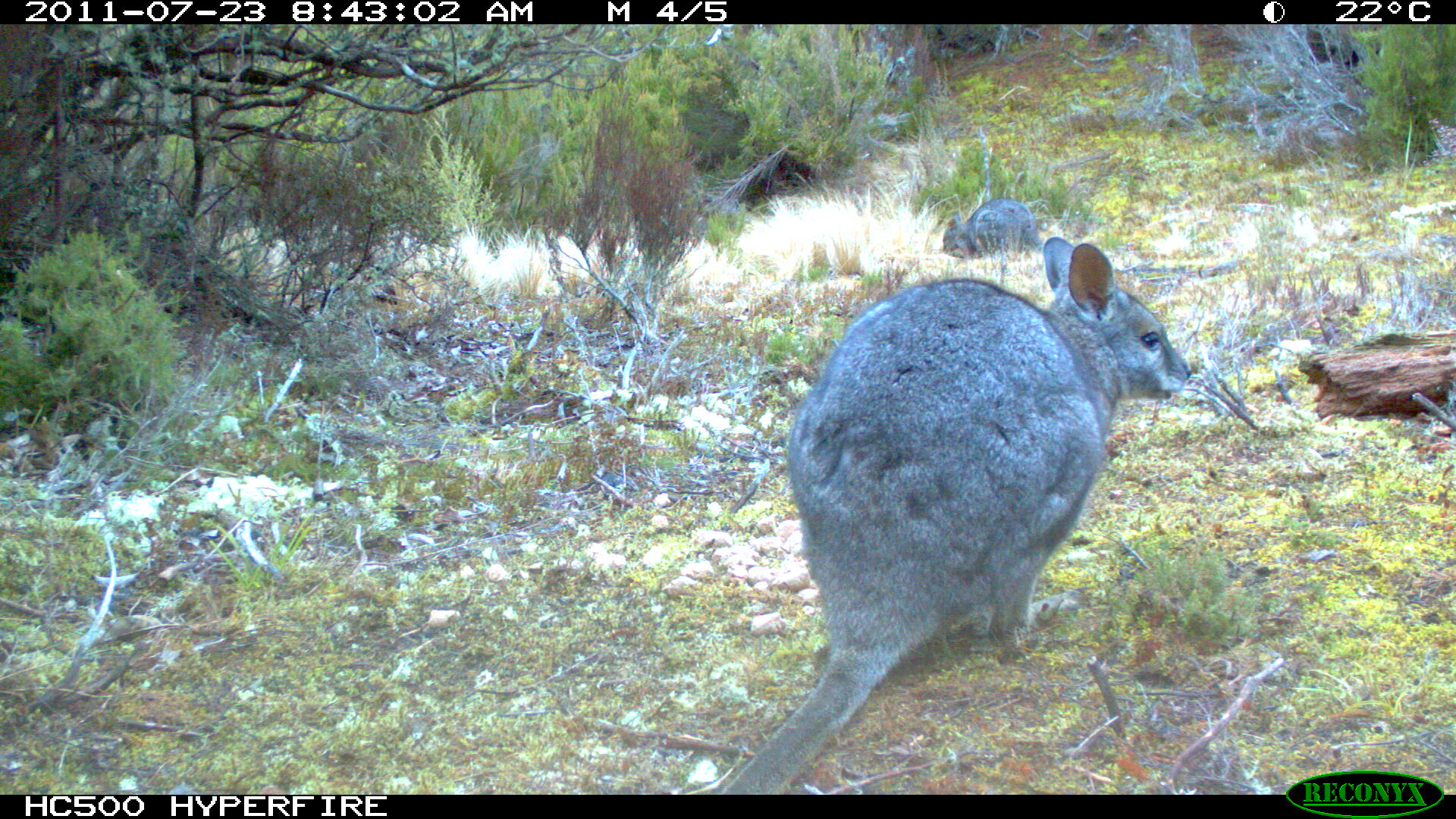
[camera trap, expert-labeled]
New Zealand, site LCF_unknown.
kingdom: Animalia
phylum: Chordata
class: Mammalia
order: Diprotodontia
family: Macropodidae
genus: Notamacropus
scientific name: Notamacropus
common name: wallaby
Wallaby (Notamacropus).